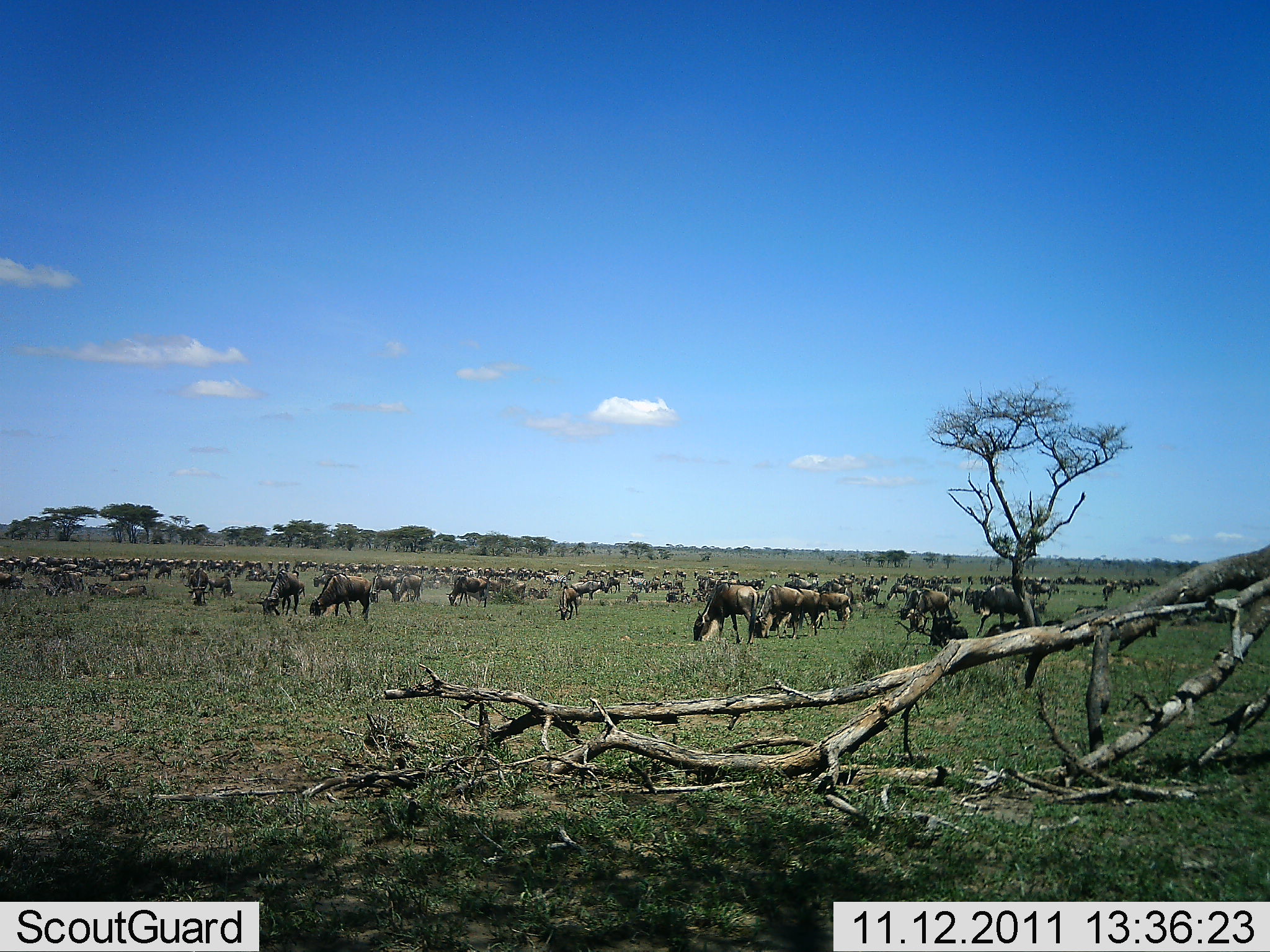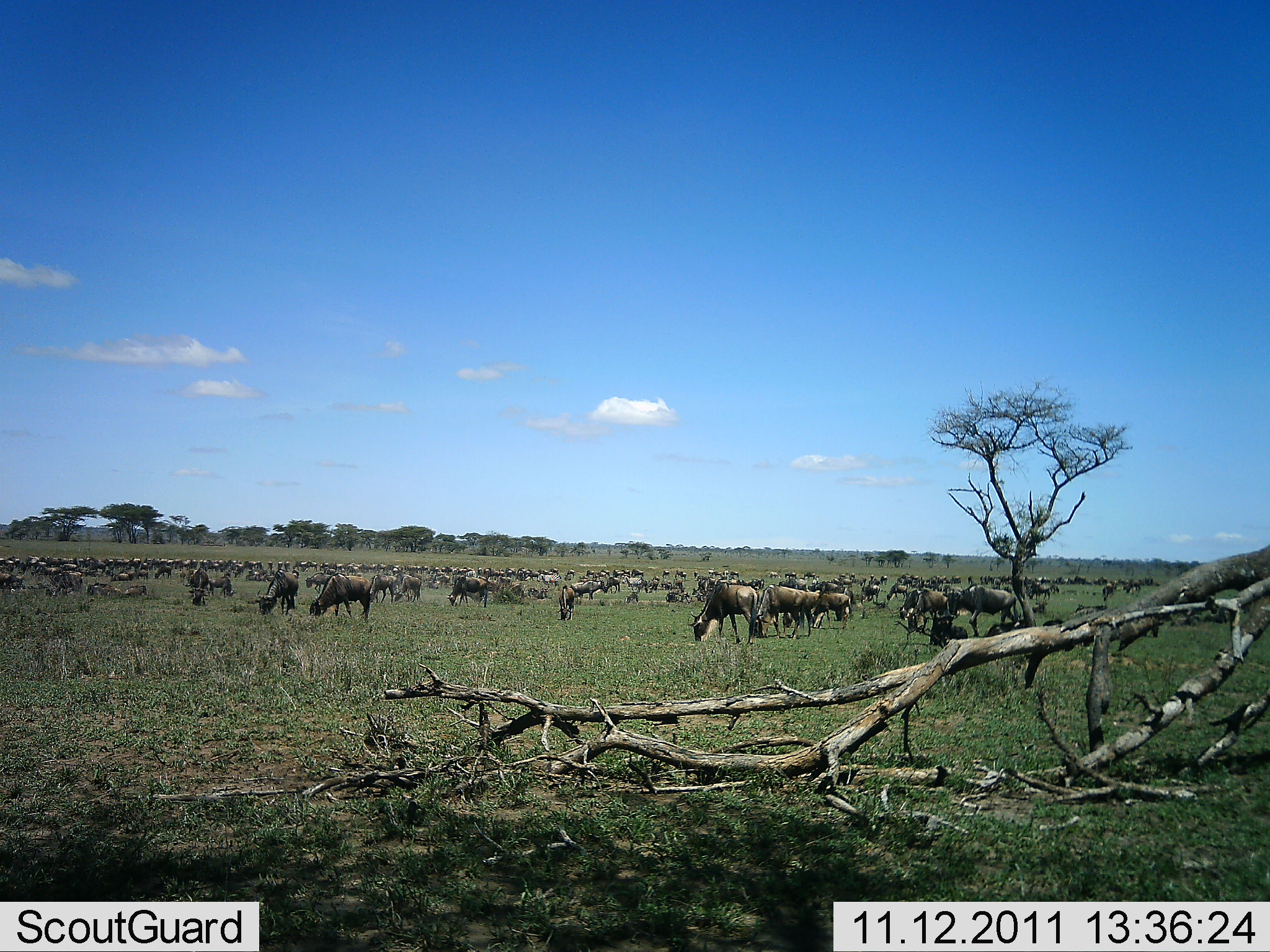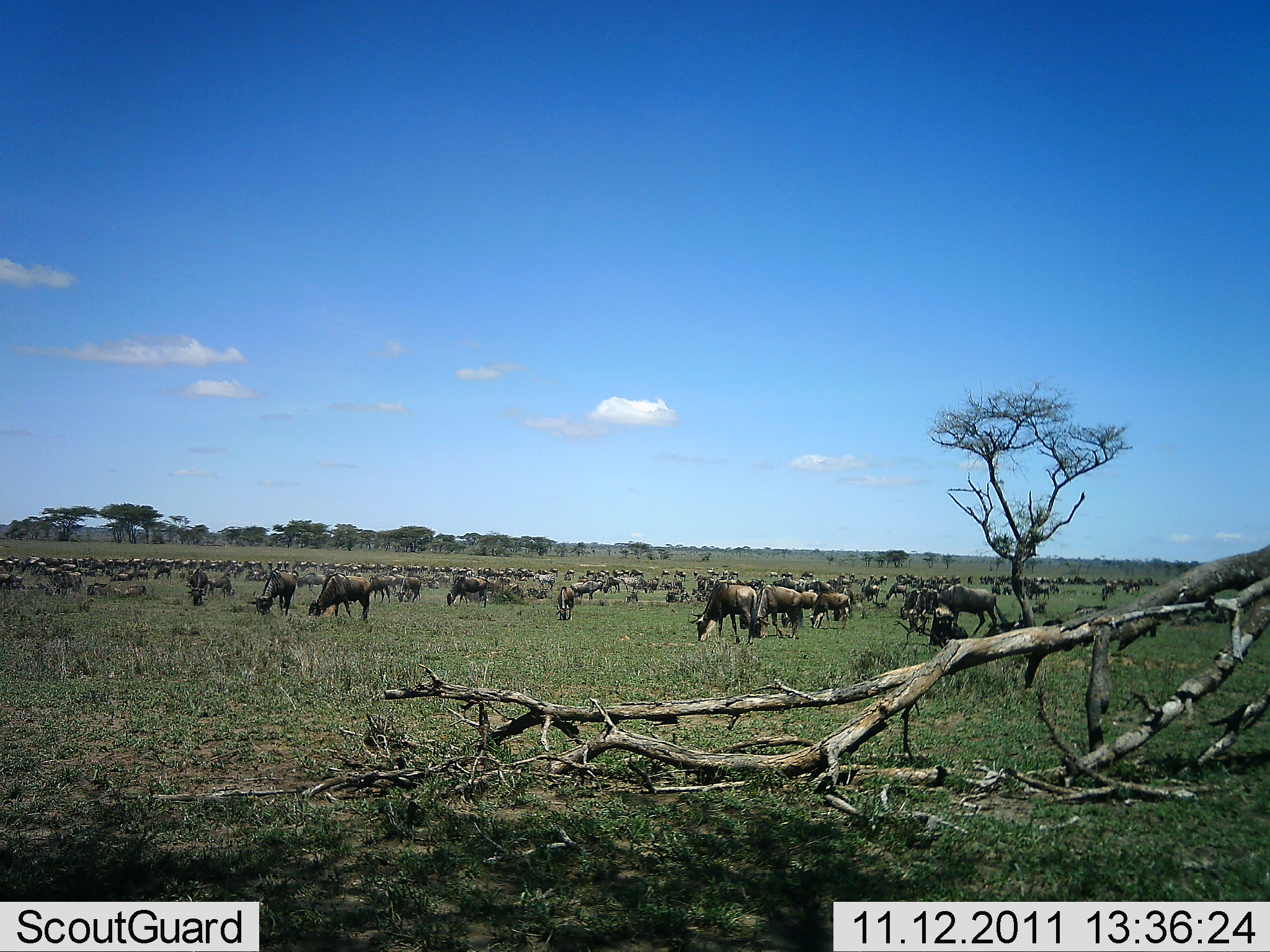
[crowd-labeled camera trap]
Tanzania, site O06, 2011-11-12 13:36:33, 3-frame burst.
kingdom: Animalia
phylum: Chordata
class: Mammalia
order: Artiodactyla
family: Bovidae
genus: Connochaetes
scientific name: Connochaetes taurinus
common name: blue wildebeest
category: wildebeest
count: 51+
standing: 45%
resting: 9%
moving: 9%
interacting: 0%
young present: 9%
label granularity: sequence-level